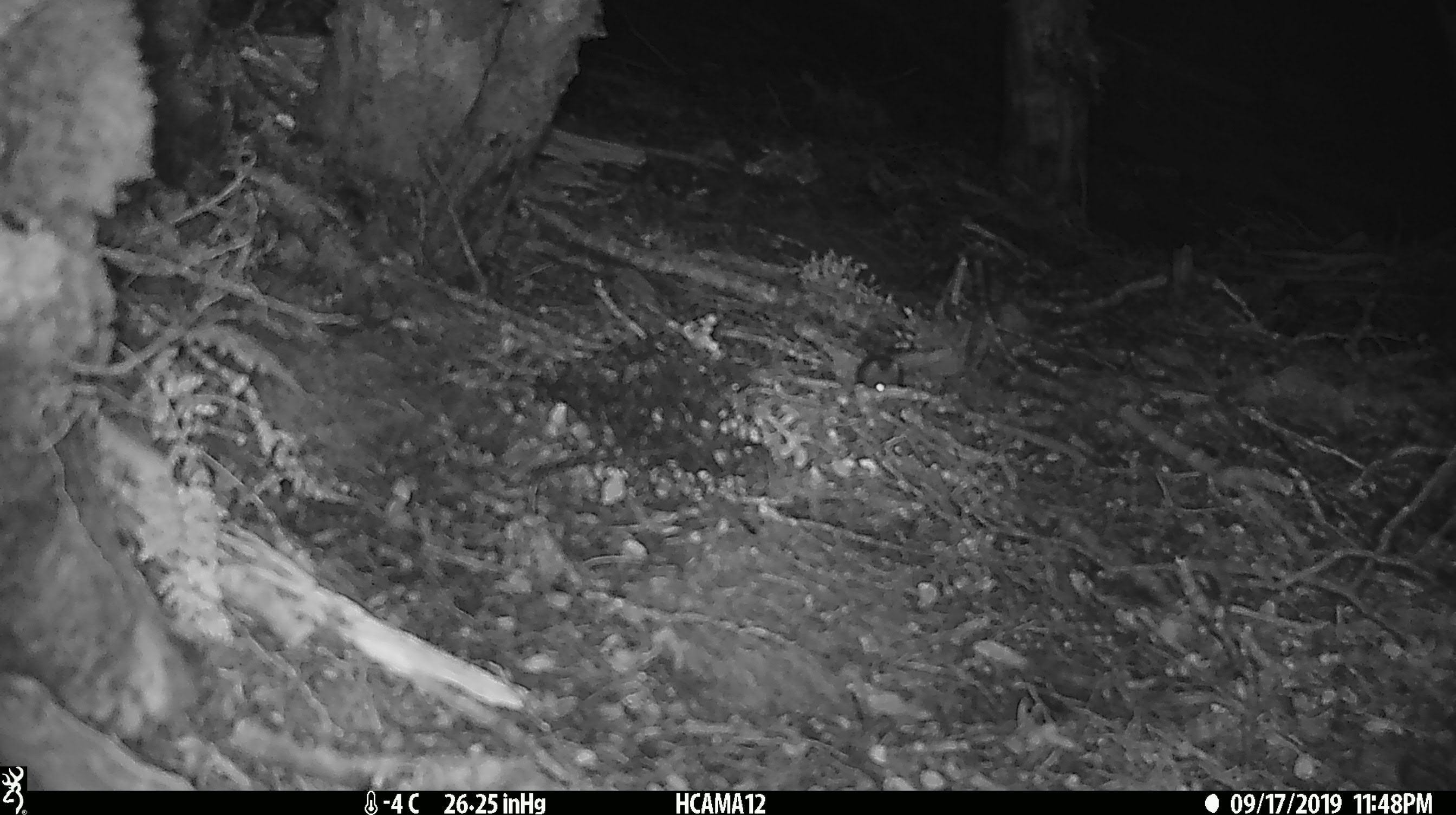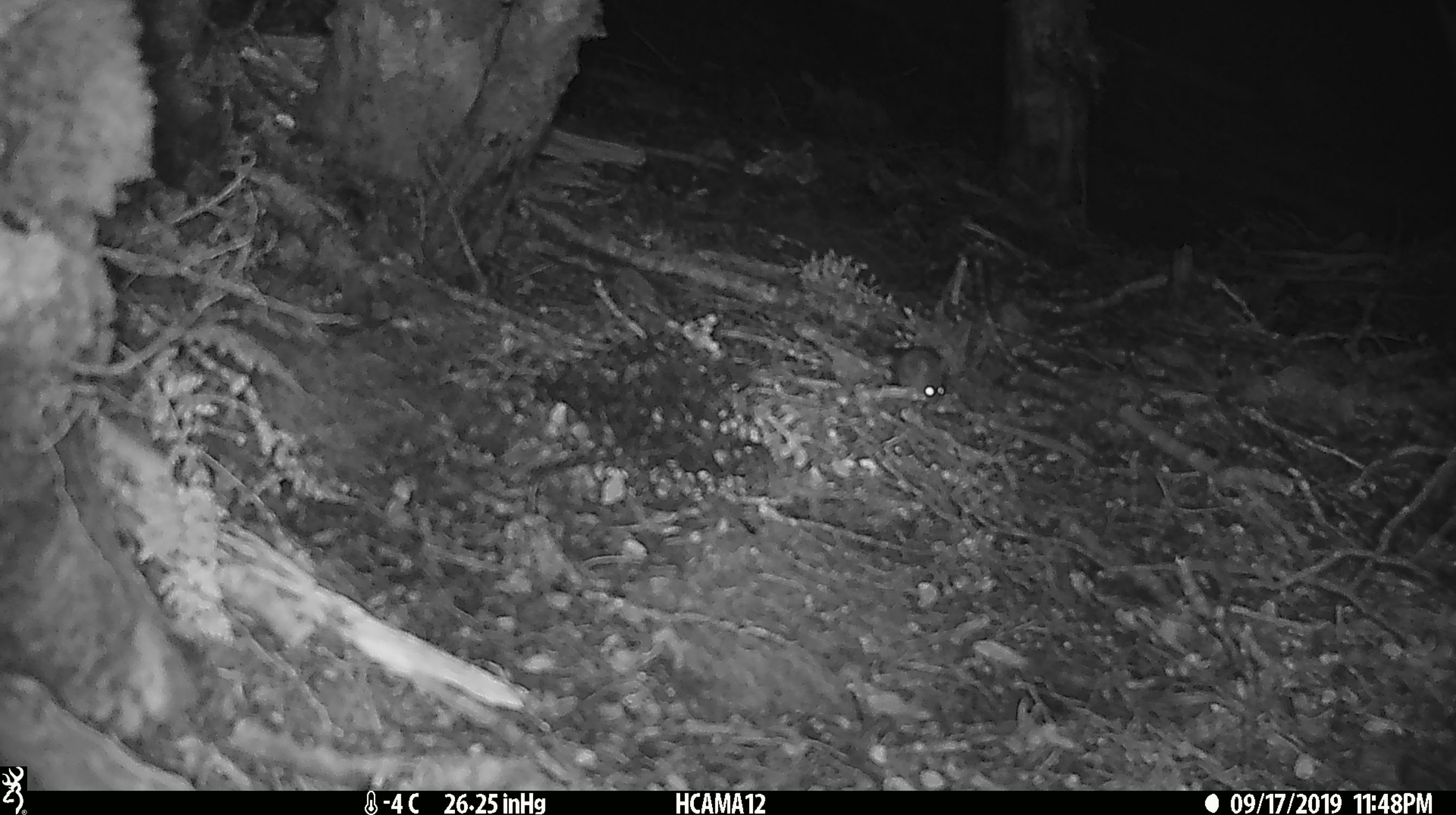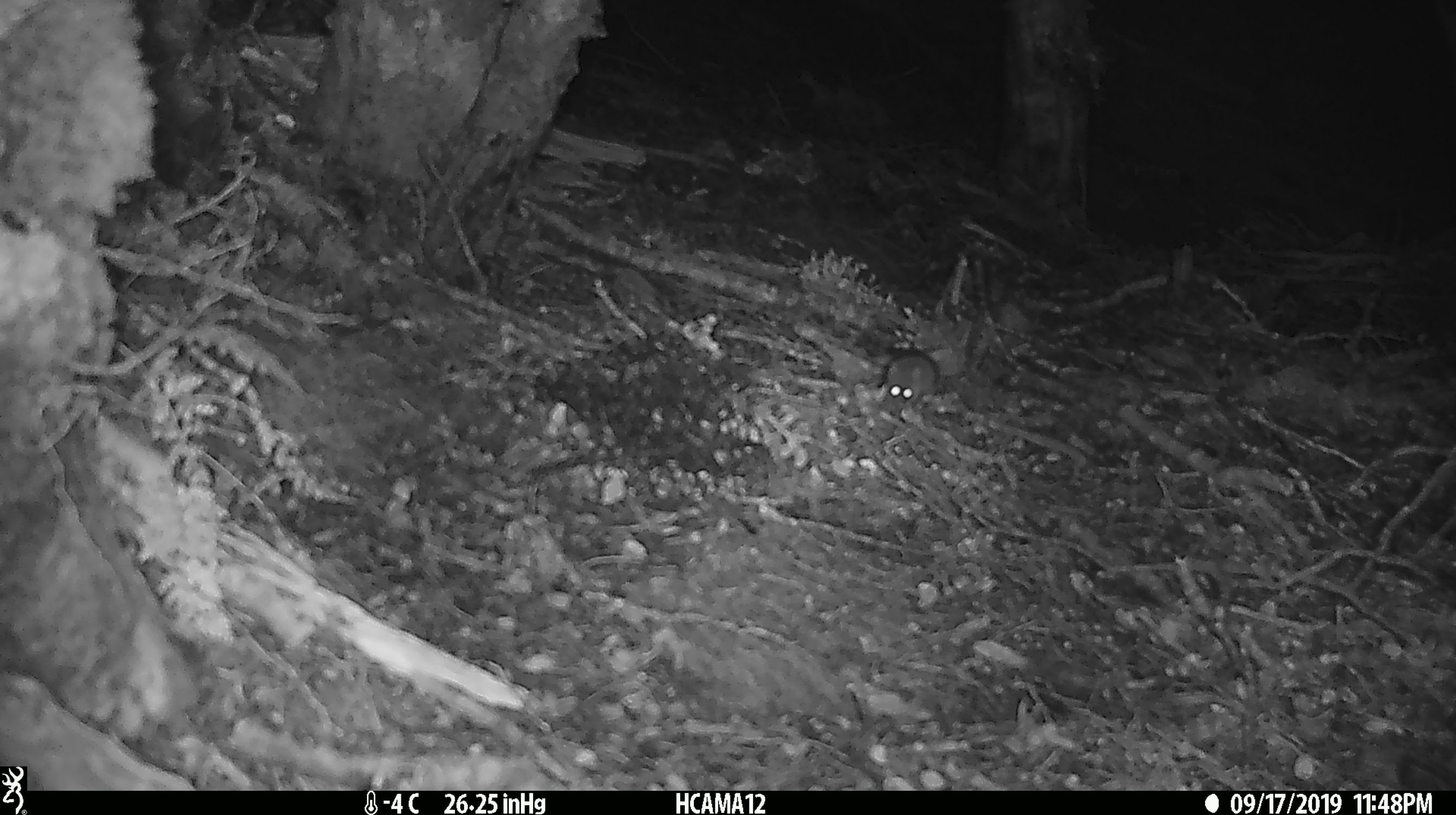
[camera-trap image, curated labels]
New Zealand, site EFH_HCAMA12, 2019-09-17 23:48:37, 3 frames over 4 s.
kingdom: Animalia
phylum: Chordata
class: Mammalia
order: Rodentia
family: Muridae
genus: Mus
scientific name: Mus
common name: mouse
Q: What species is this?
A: Mouse (Mus).